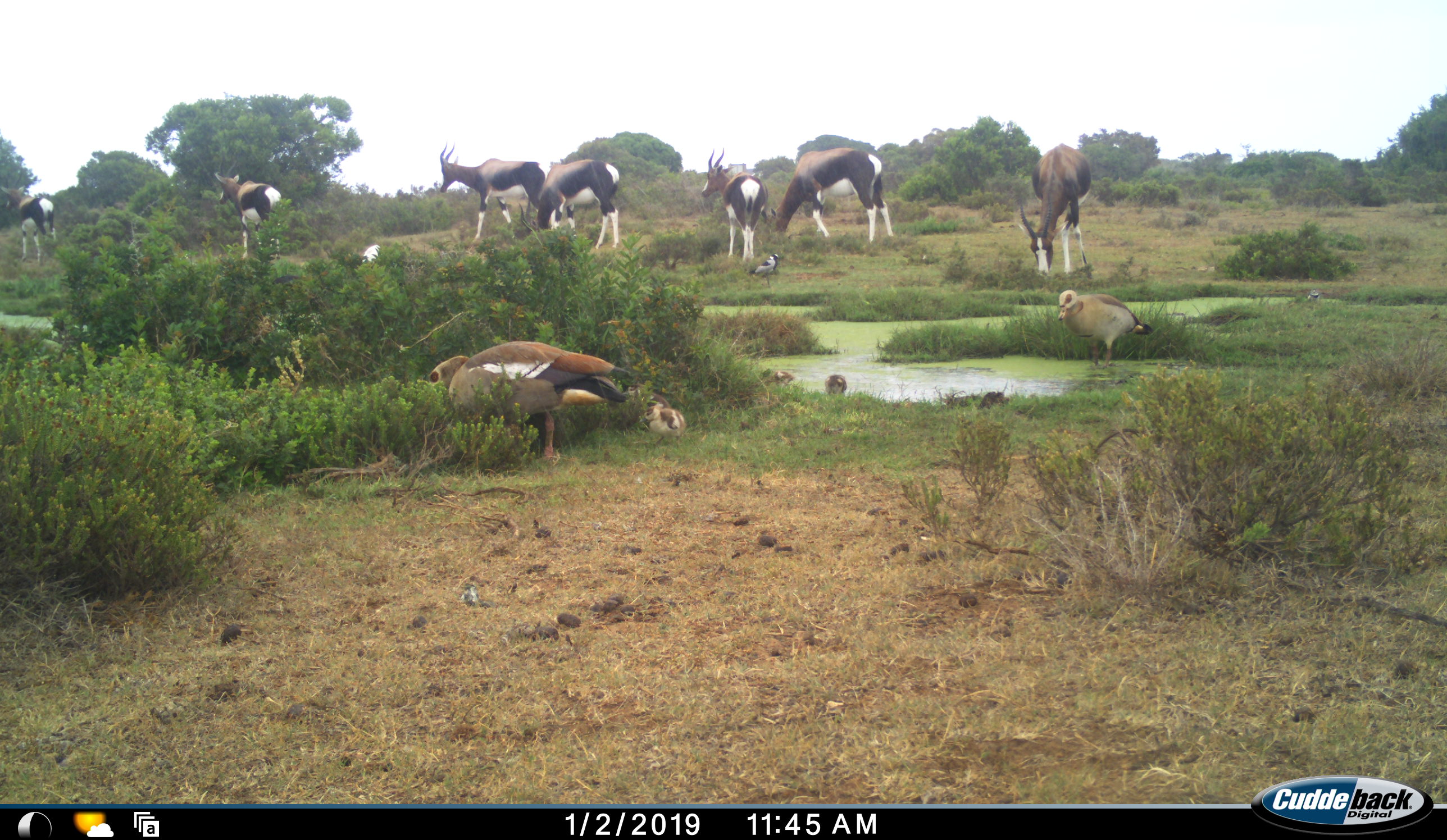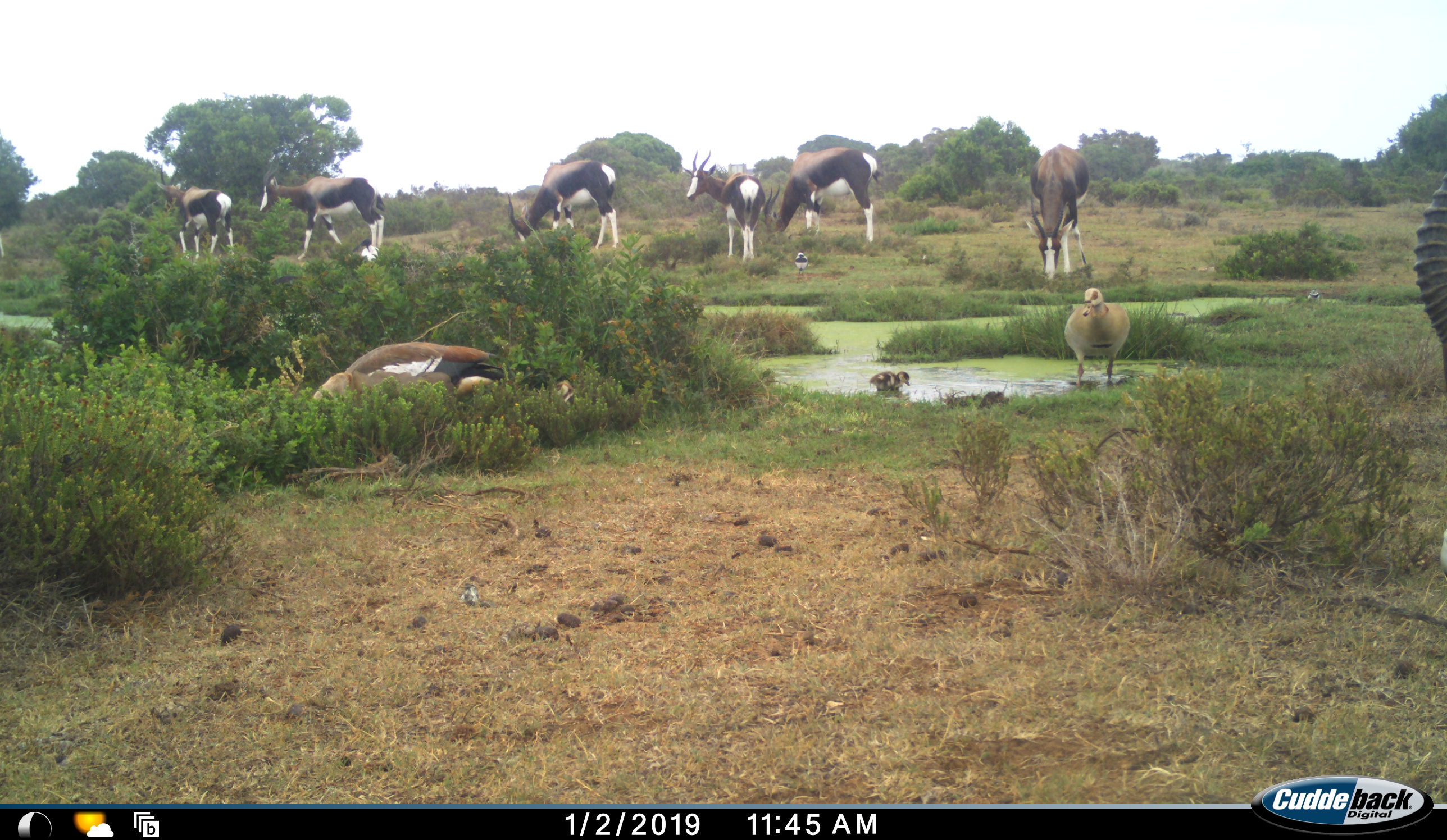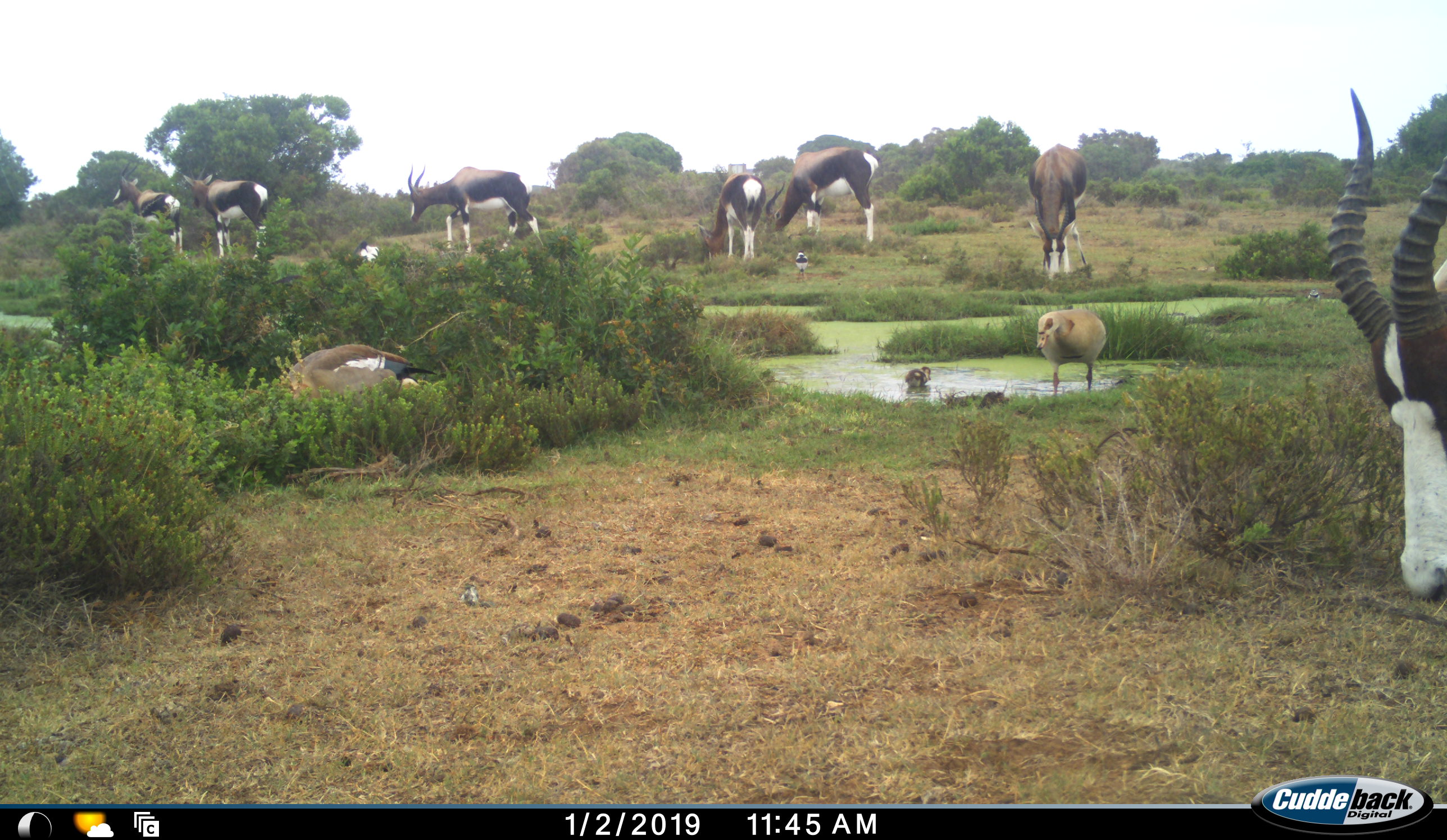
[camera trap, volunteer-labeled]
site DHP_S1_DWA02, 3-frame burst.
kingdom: Animalia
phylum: Chordata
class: Aves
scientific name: Aves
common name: bird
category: birdother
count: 7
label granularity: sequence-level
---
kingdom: Animalia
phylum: Chordata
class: Mammalia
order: Artiodactyla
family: Bovidae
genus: Damaliscus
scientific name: Damaliscus pygargus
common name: bontebok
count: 8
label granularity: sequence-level